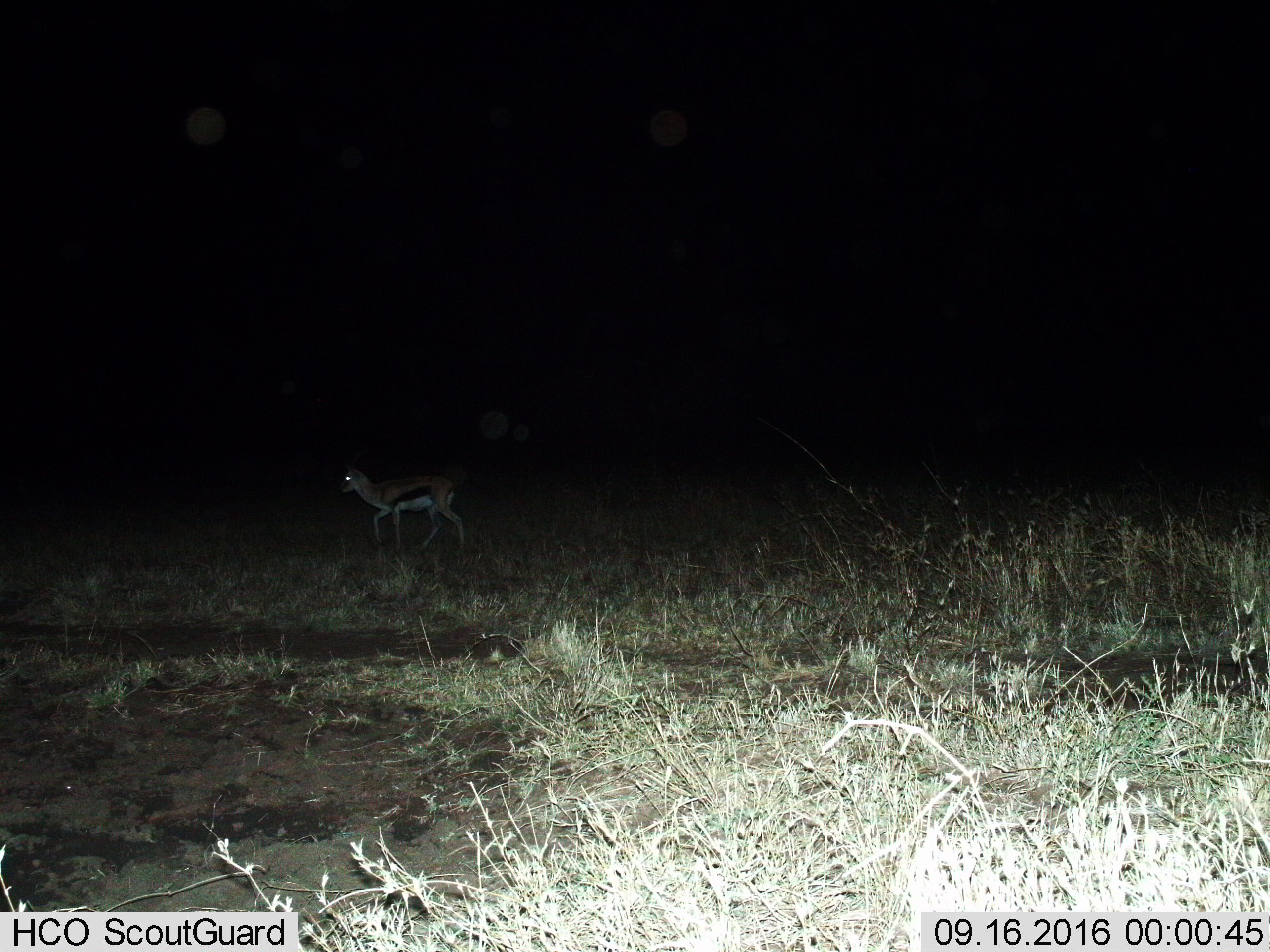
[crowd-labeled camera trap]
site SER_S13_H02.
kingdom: Animalia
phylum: Chordata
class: Mammalia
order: Artiodactyla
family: Bovidae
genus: Eudorcas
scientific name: Eudorcas thomsonii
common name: thomson's gazelle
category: gazellethomsons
Gazellethomsons (thomson's gazelle) (Eudorcas thomsonii), count 1. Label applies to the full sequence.